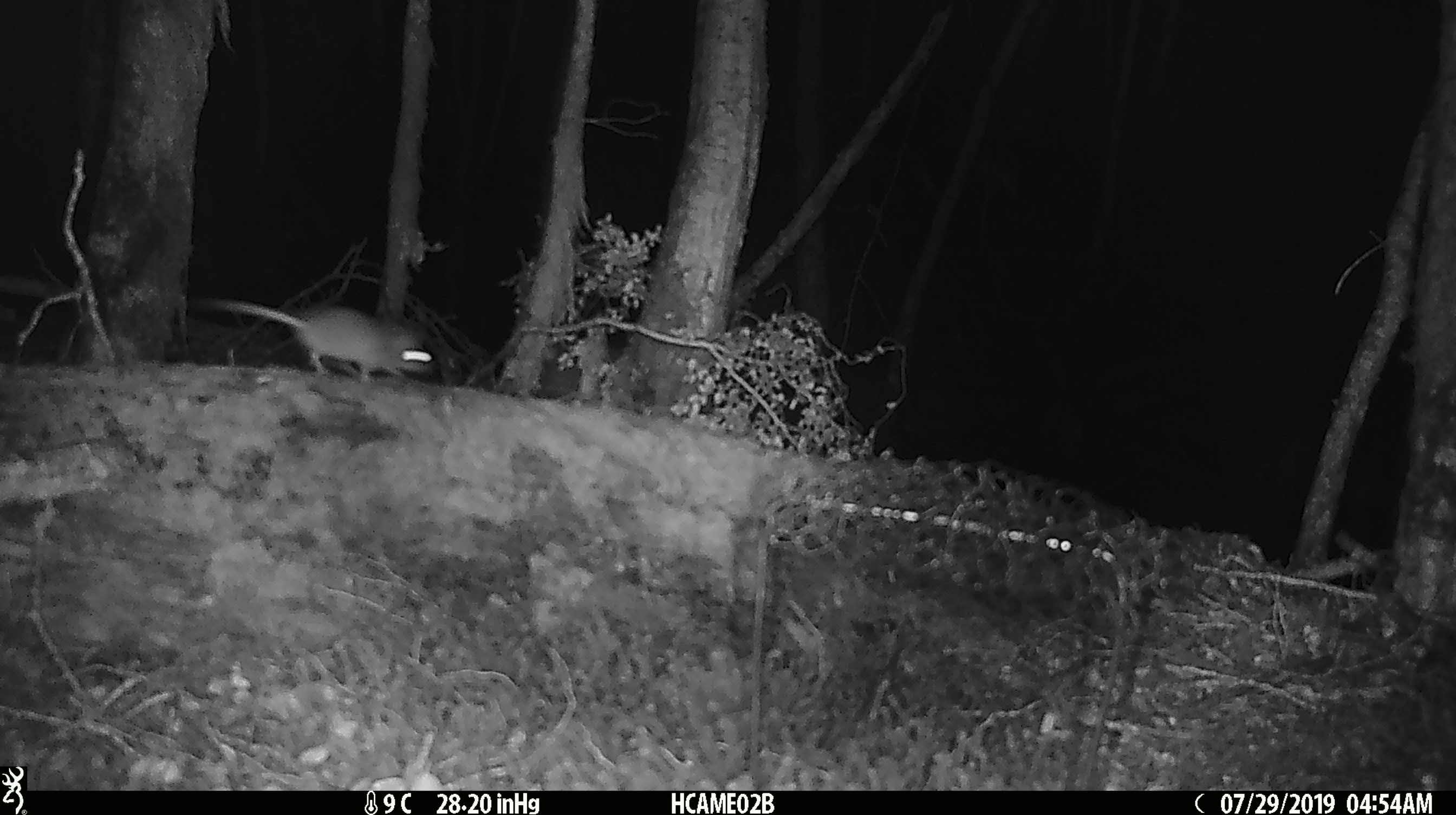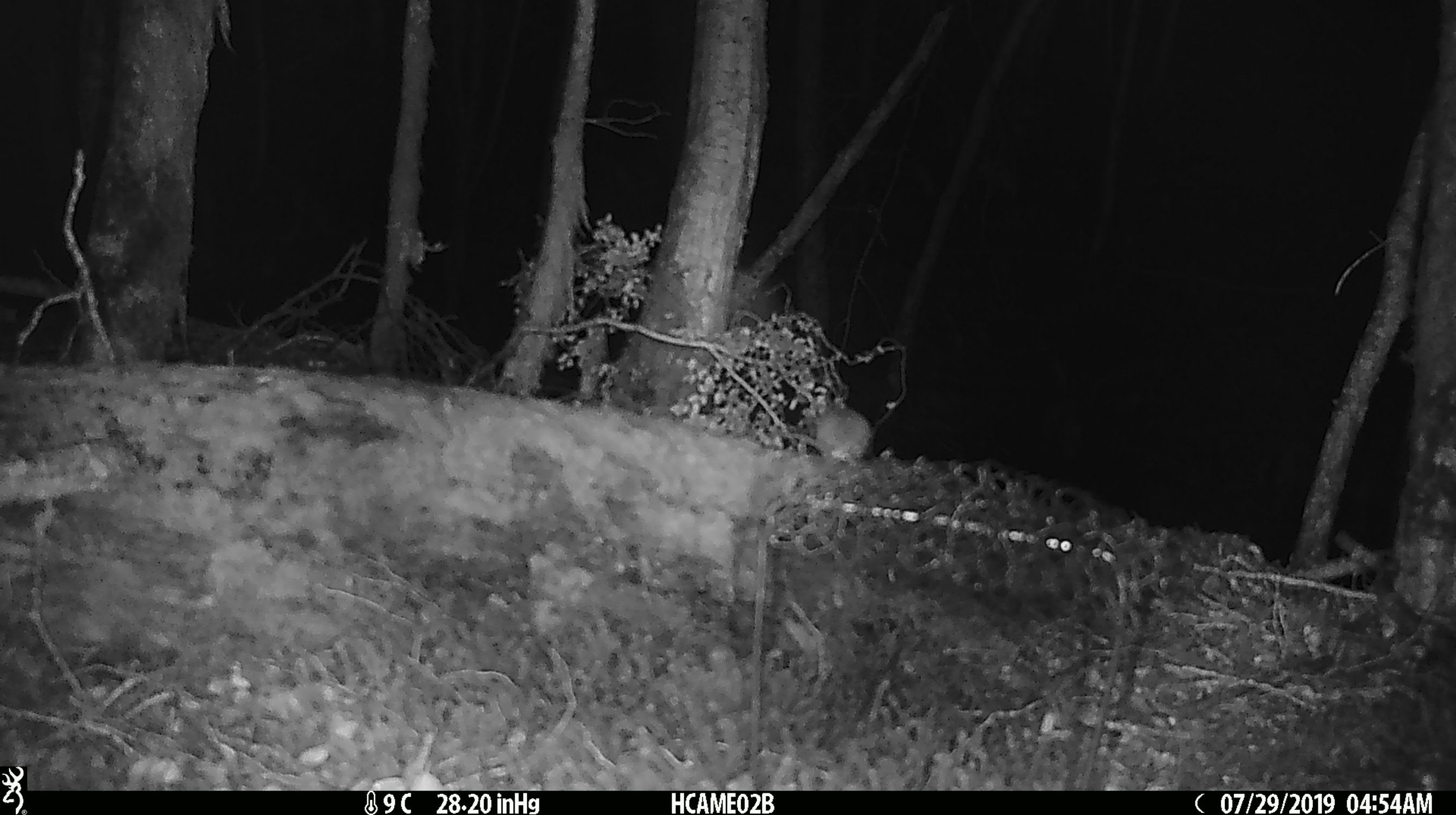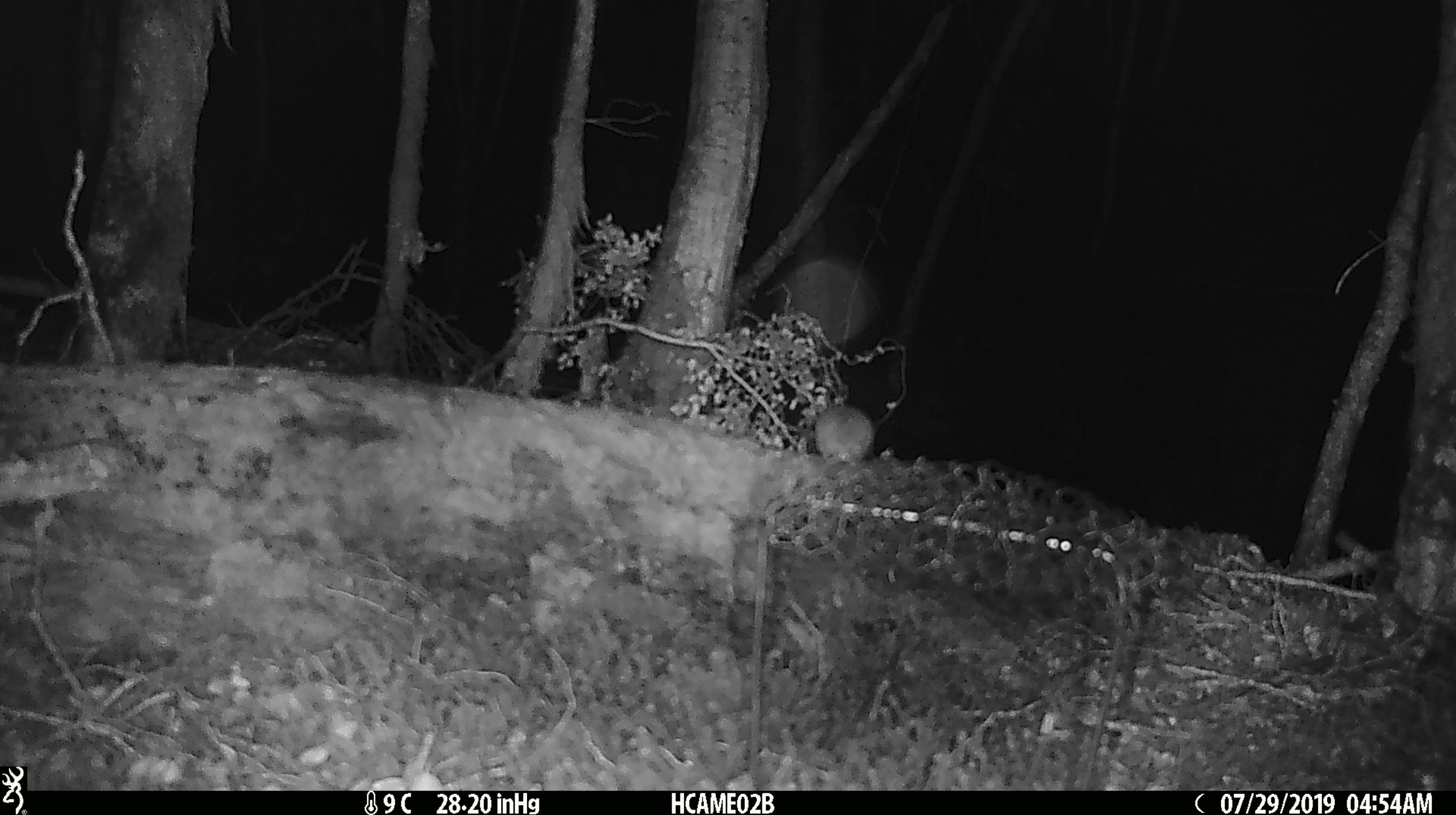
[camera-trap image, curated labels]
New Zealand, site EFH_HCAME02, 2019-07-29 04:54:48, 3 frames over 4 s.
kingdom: Animalia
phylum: Chordata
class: Mammalia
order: Rodentia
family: Muridae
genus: Mus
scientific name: Mus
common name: mouse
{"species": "mouse (Mus)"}